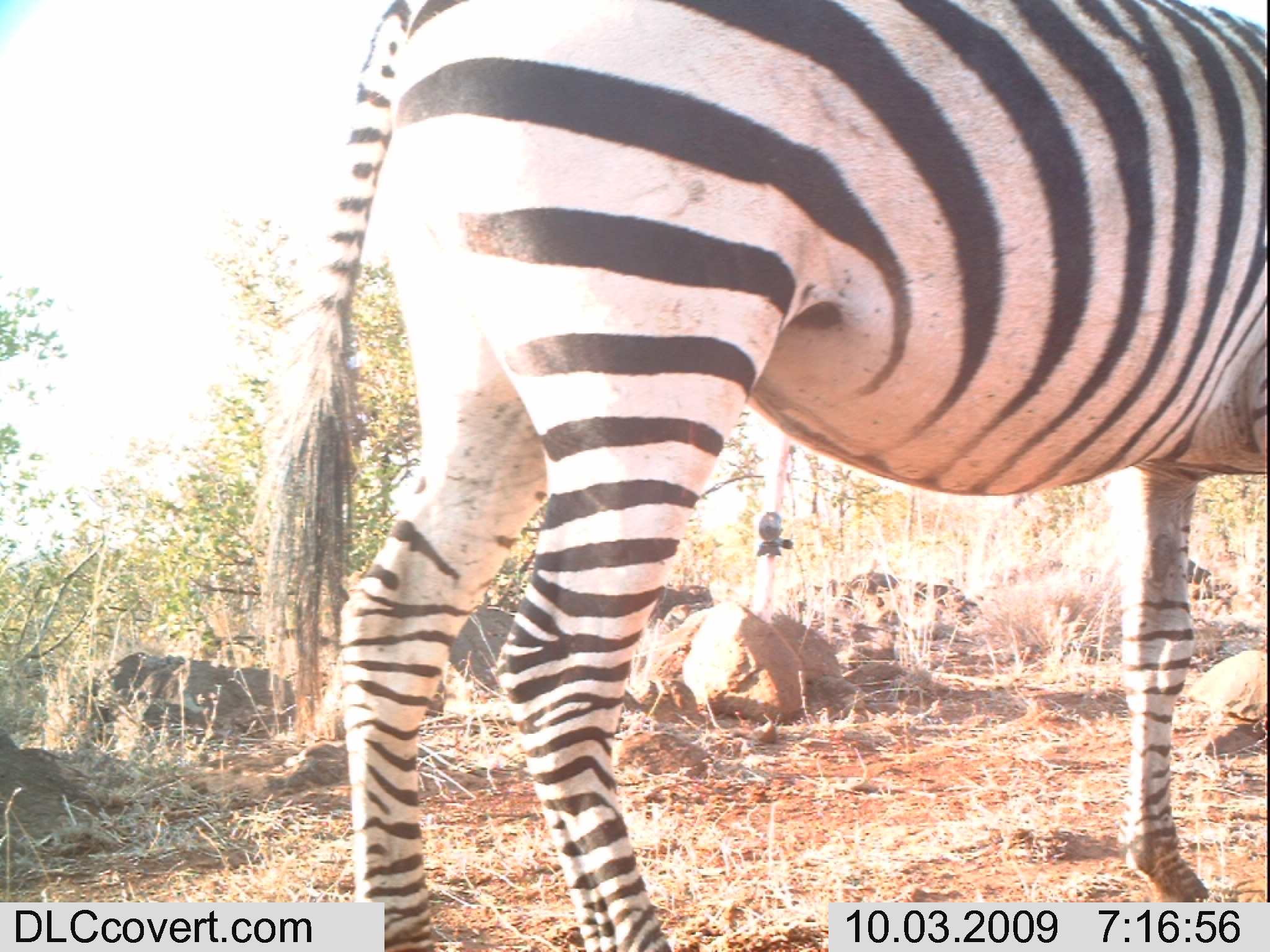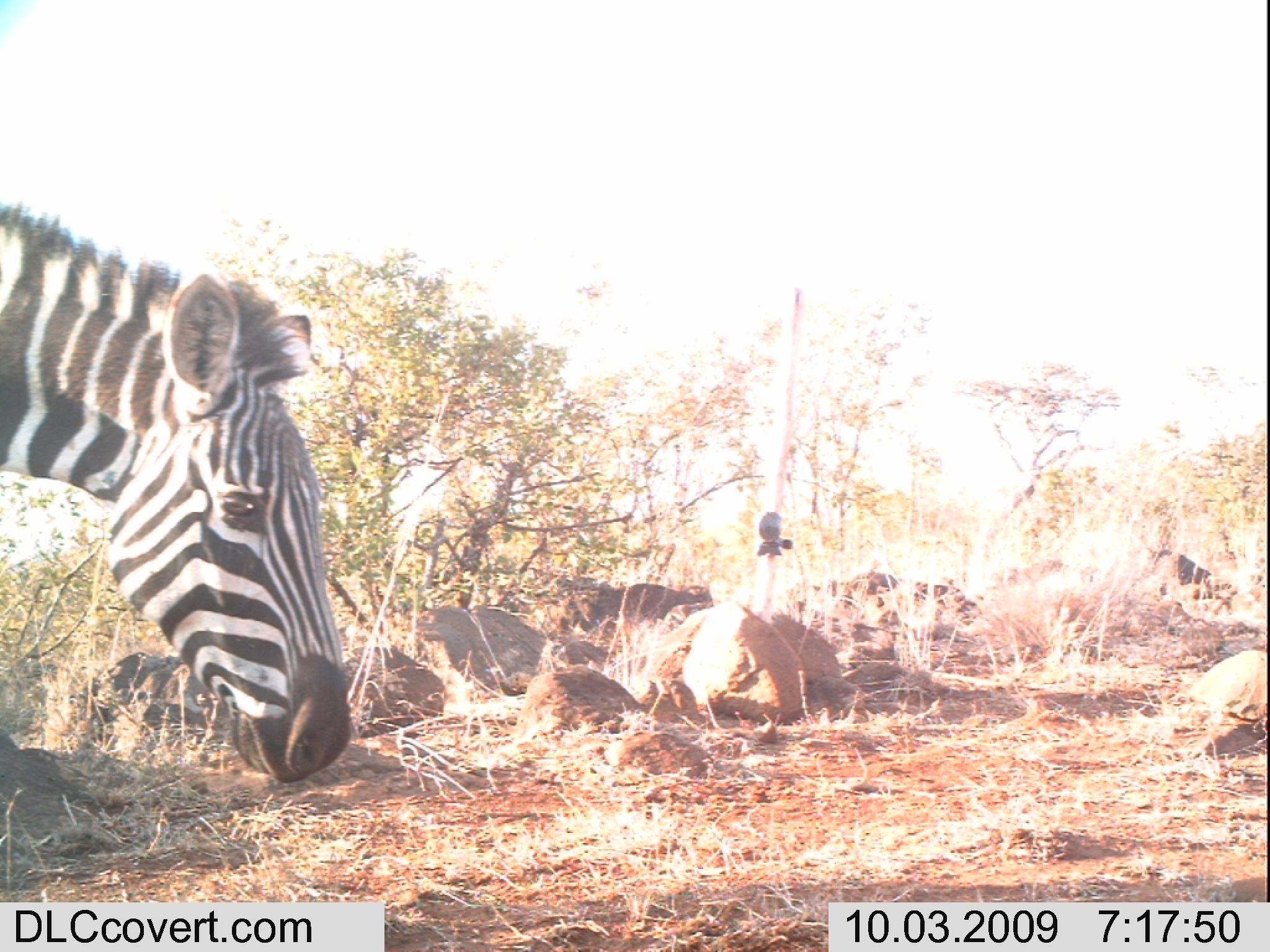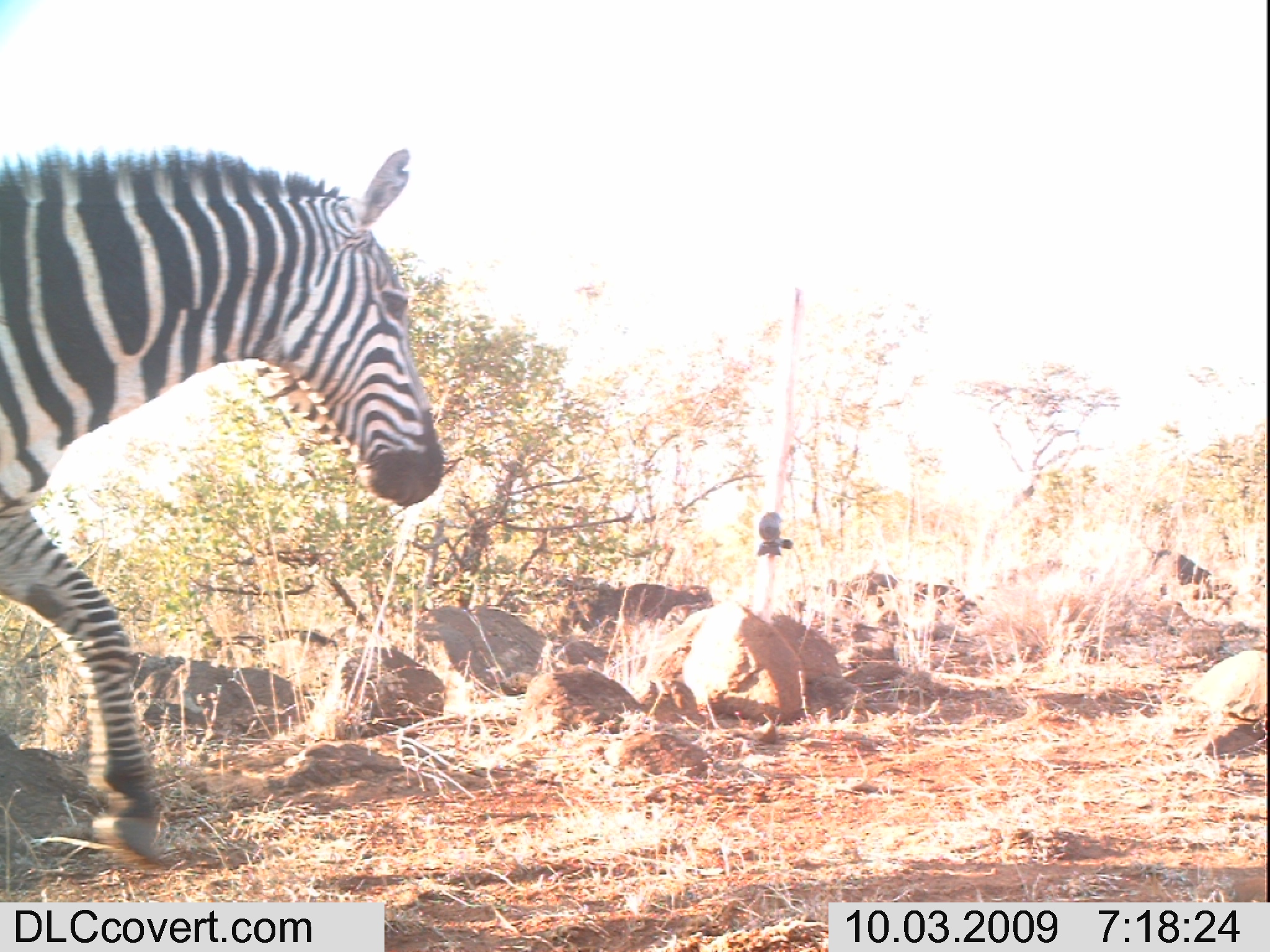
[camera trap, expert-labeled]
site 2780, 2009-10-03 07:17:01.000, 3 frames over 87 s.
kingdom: Animalia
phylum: Chordata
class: Mammalia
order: Perissodactyla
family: Equidae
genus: Equus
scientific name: Equus quagga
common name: plains zebra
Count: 1.